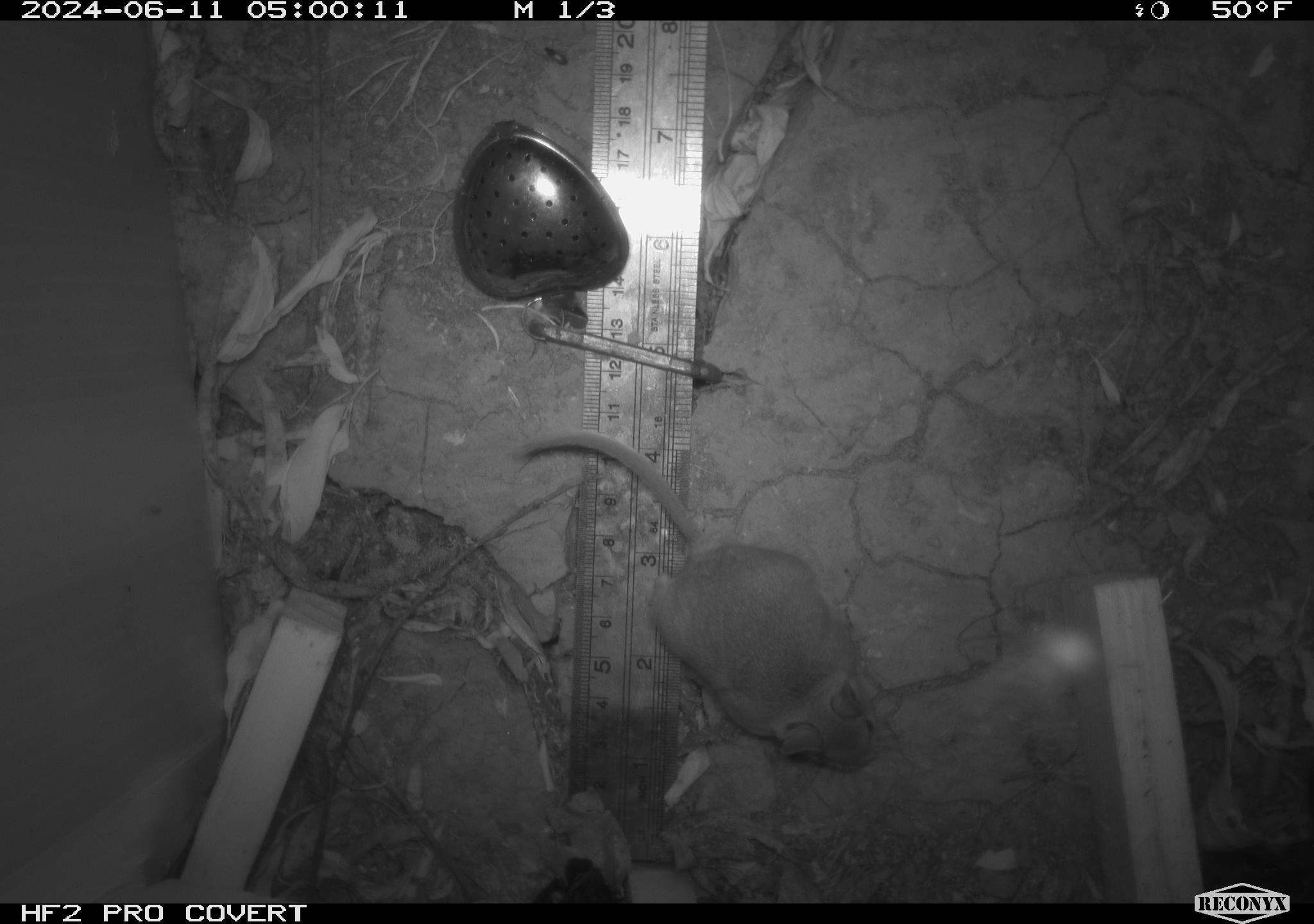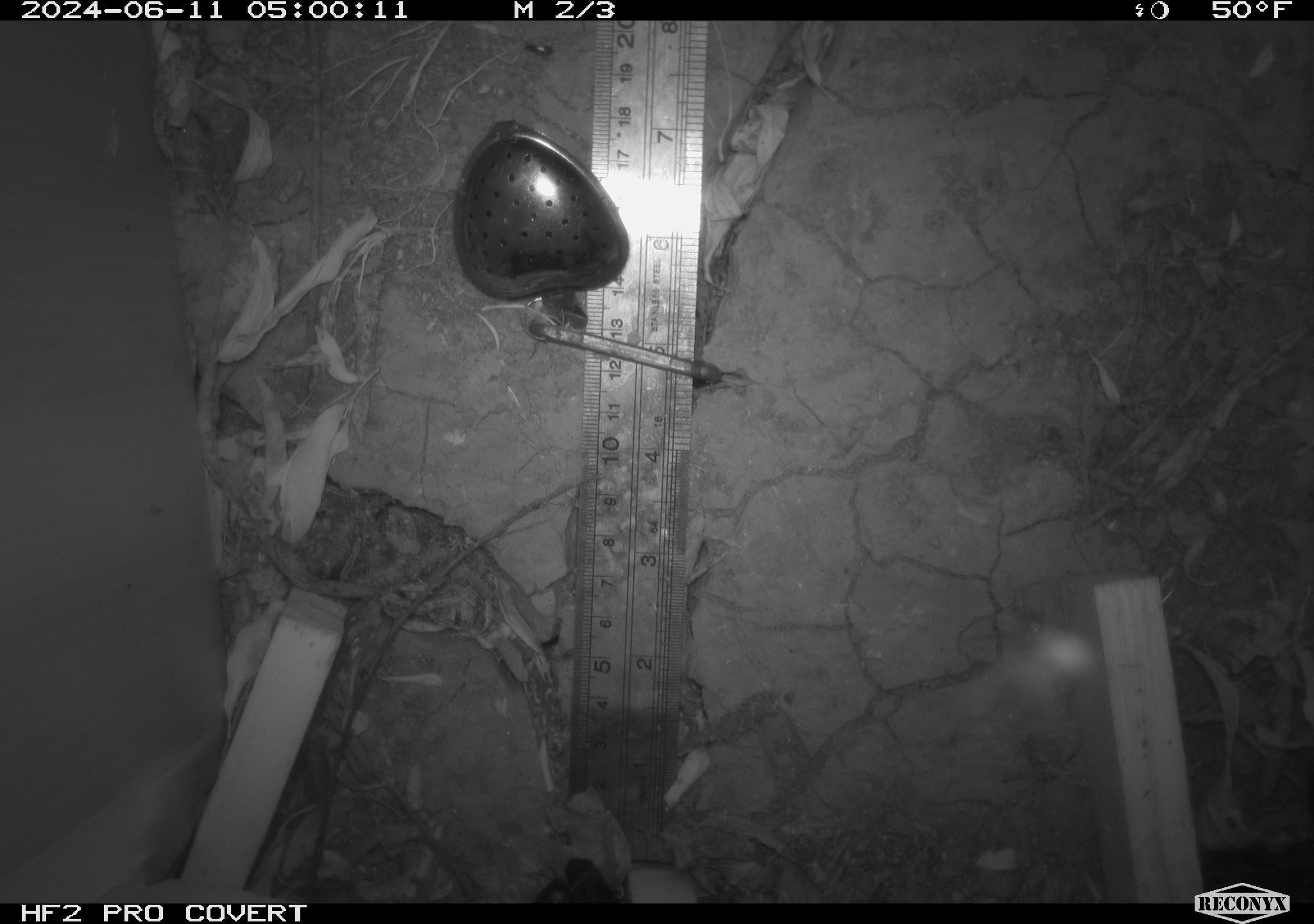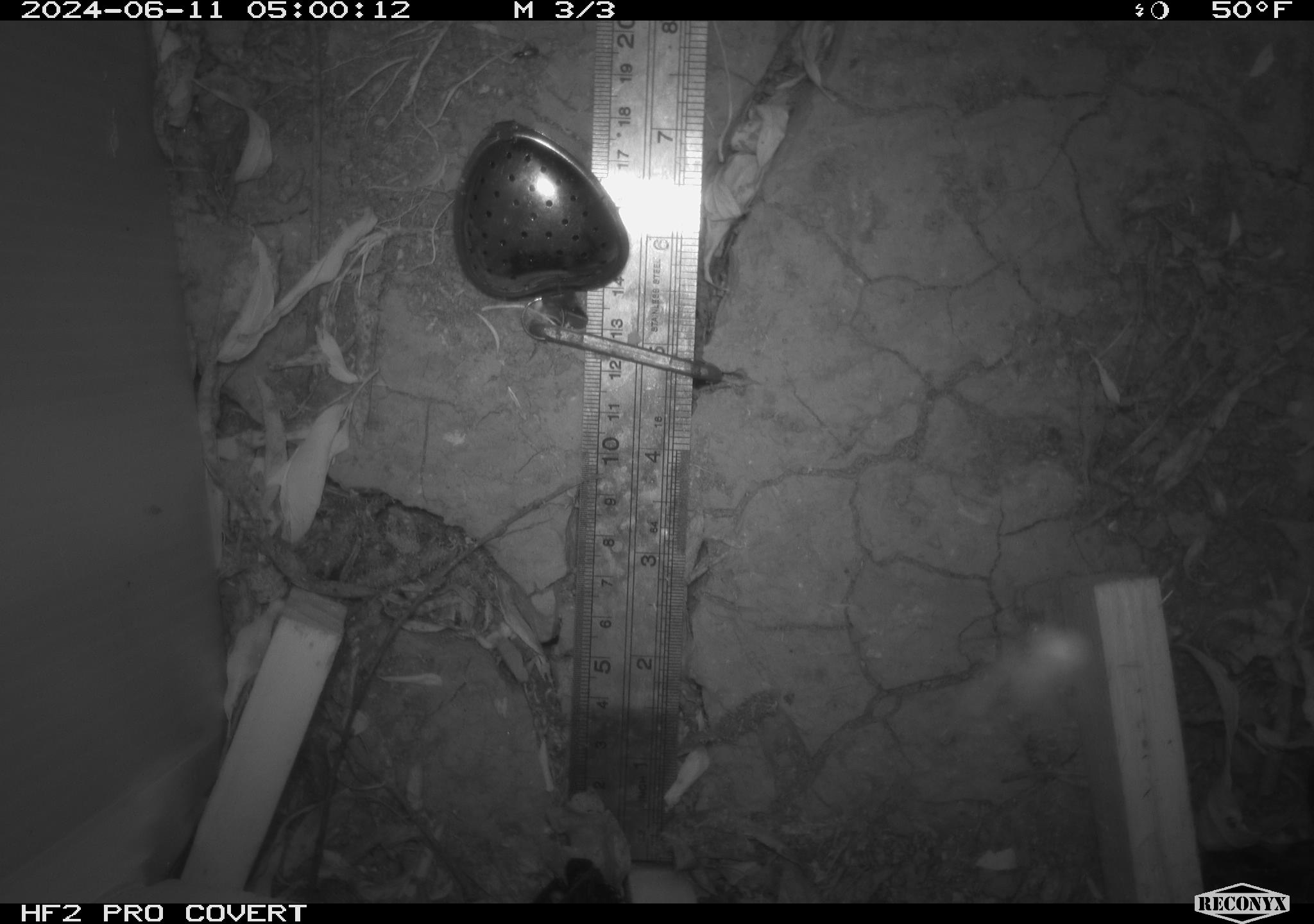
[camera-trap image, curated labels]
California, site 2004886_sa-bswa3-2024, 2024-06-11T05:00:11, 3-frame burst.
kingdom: Animalia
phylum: Chordata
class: Mammalia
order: Rodentia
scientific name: Rodentia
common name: mouse species